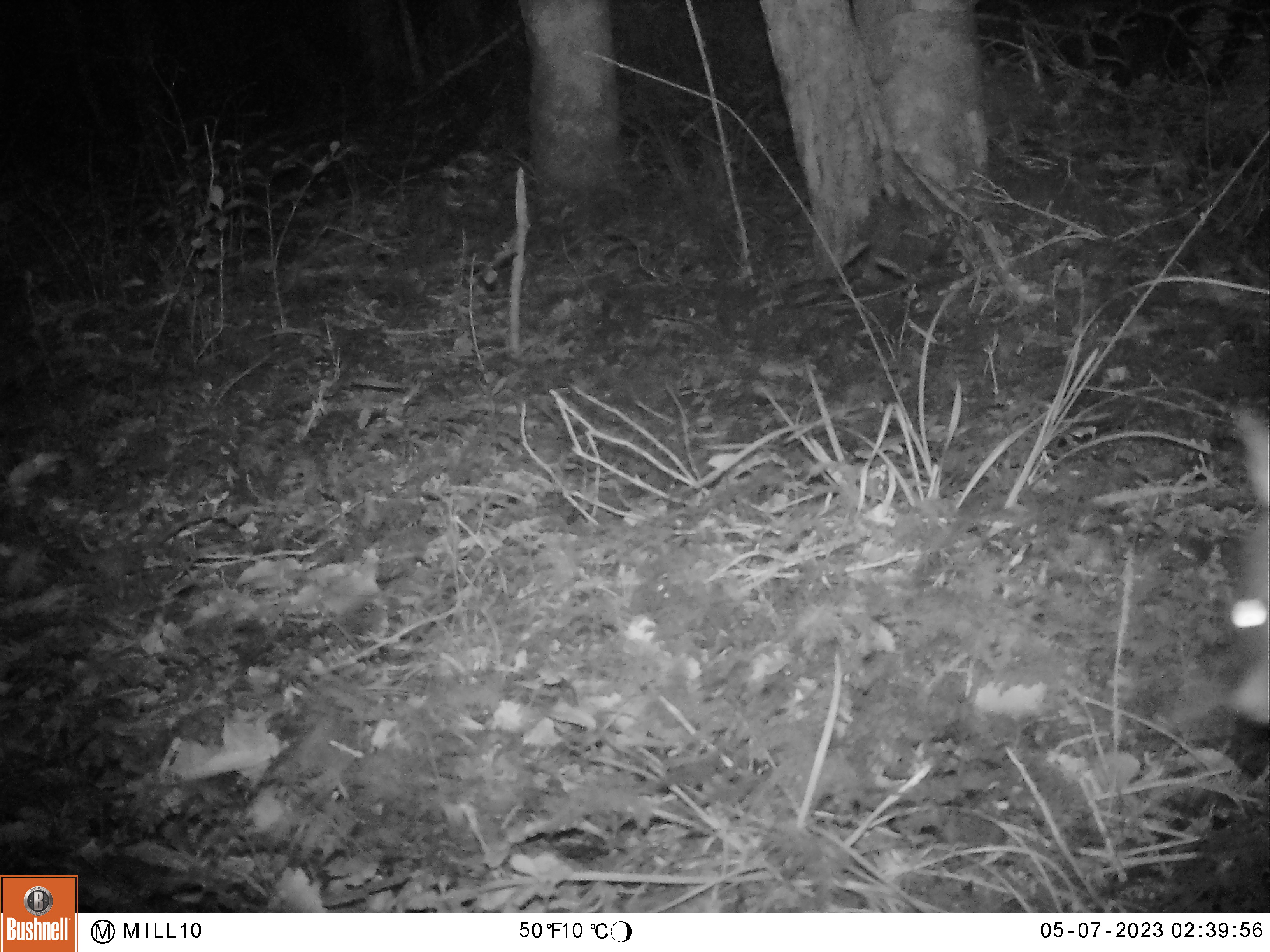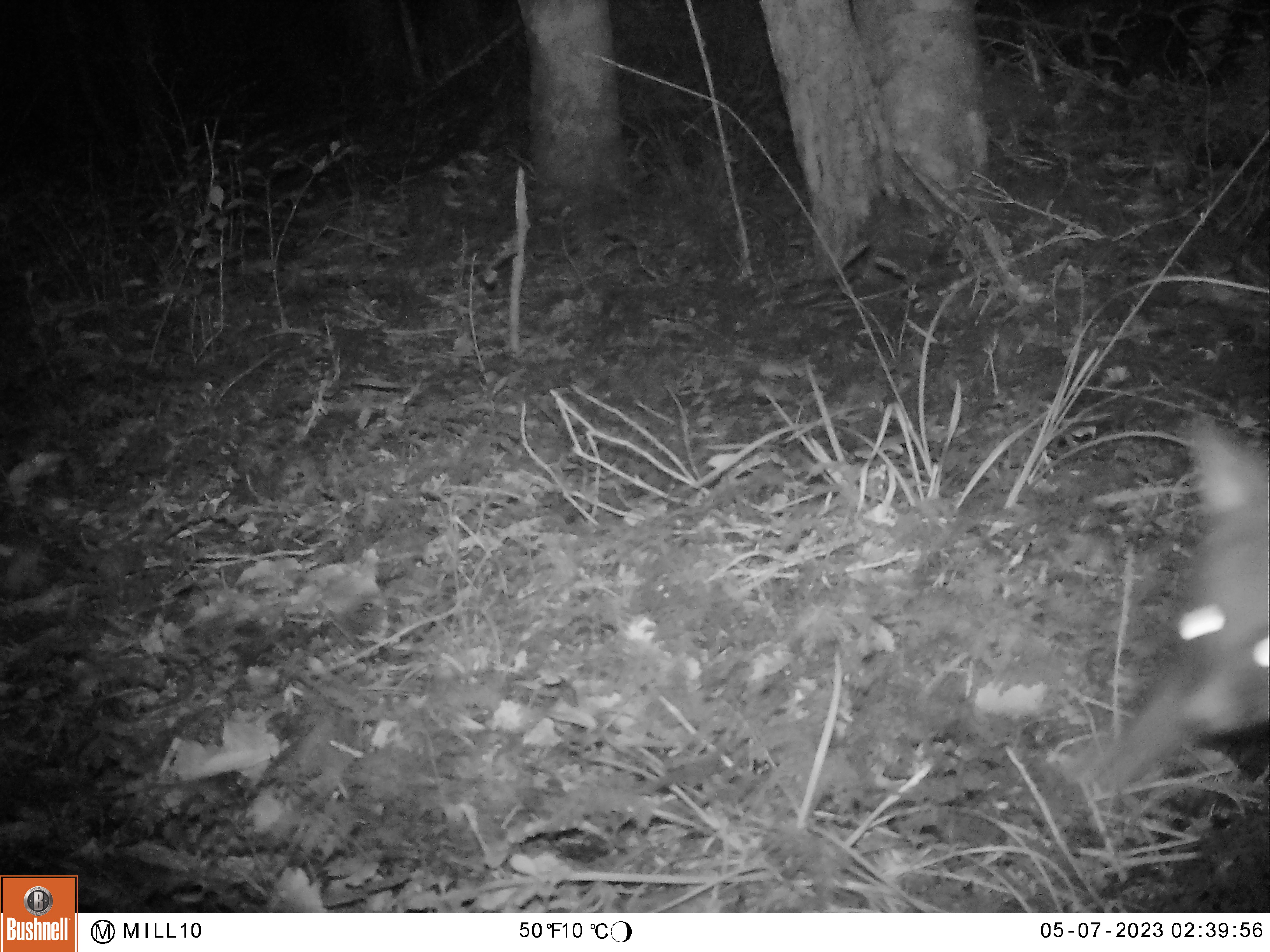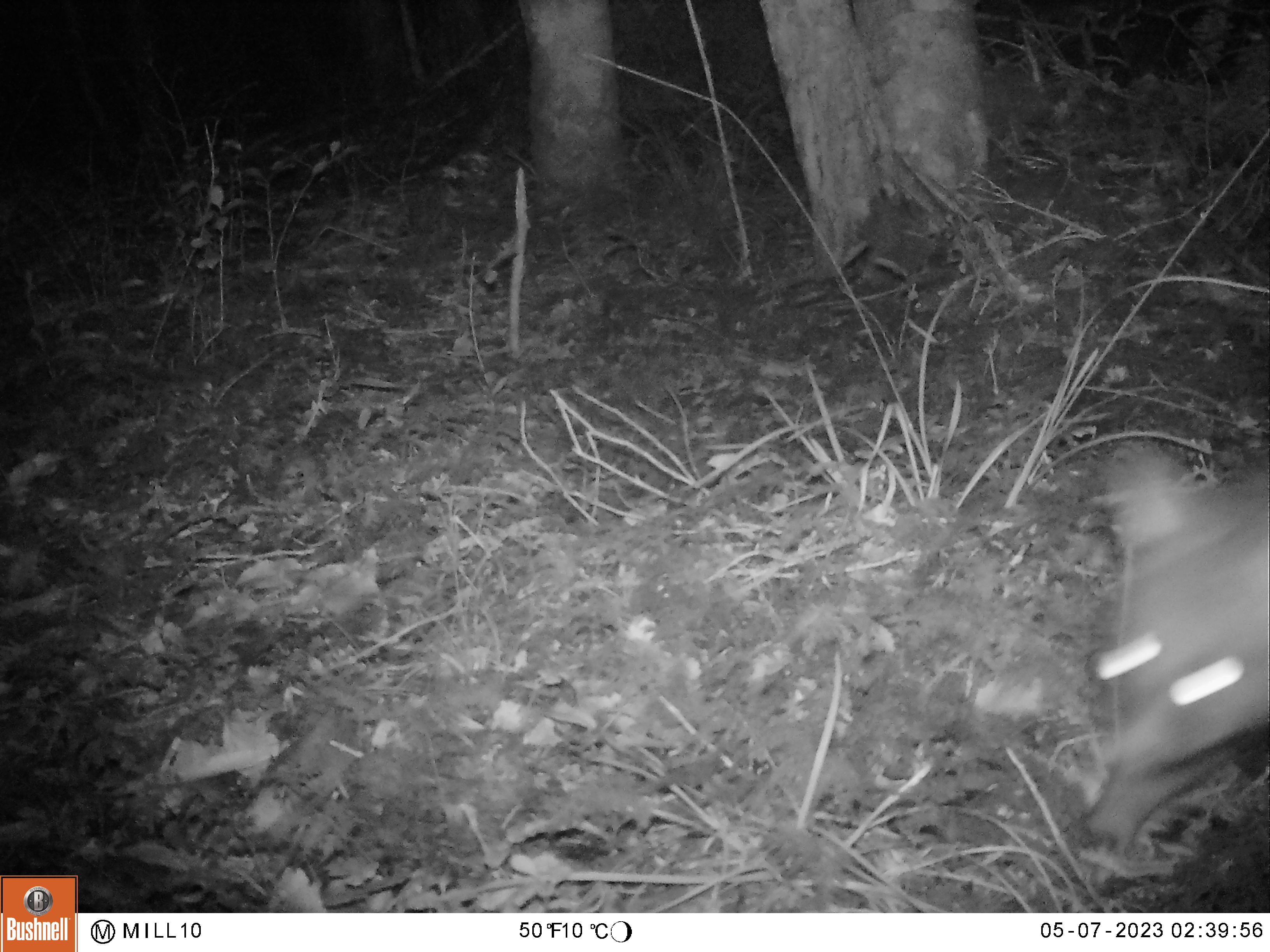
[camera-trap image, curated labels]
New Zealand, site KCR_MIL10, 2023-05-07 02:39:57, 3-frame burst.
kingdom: Animalia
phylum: Chordata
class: Mammalia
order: Diprotodontia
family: Phalangeridae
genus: Trichosurus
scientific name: Trichosurus vulpecula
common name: common brushtail possum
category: possum